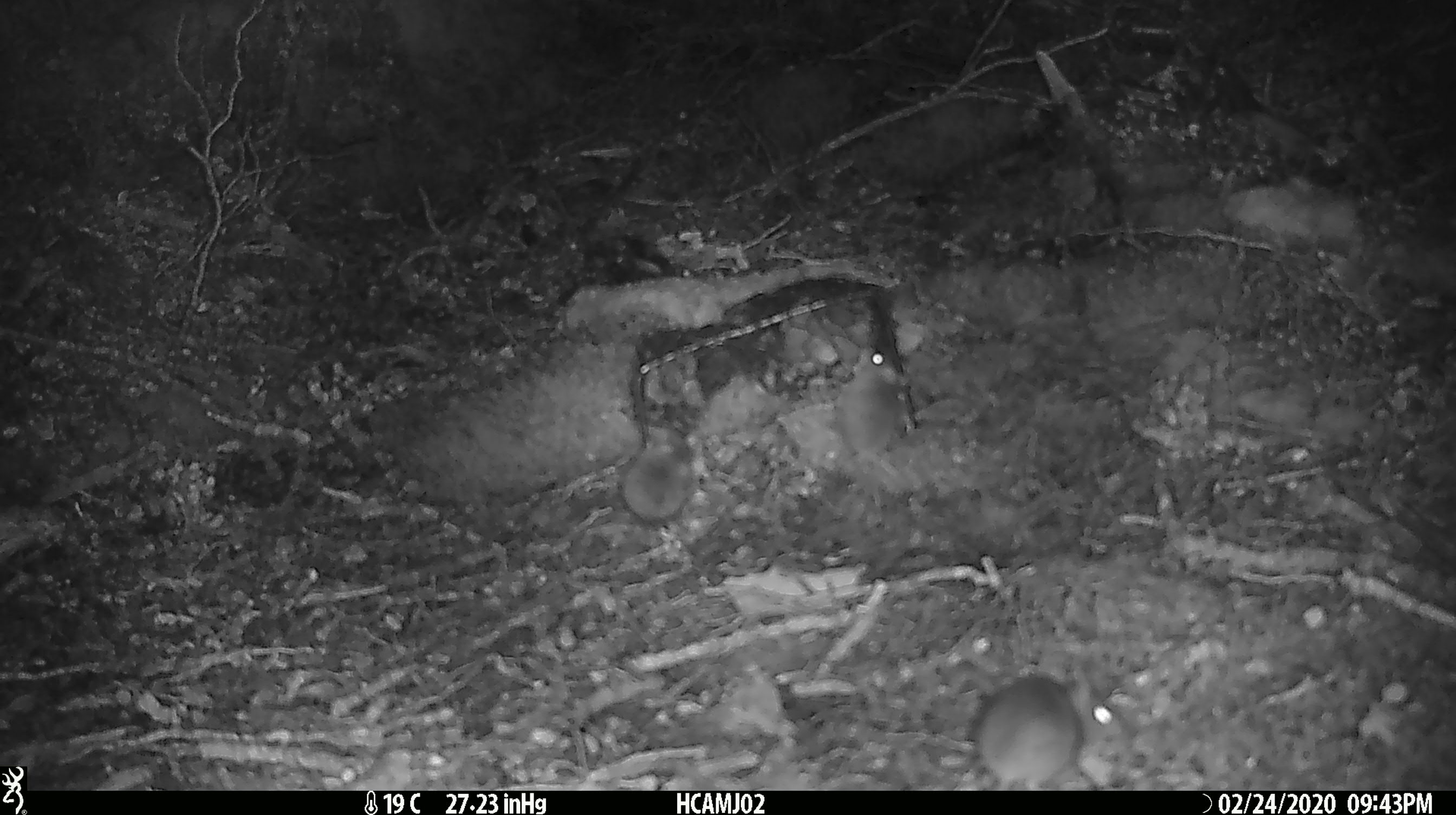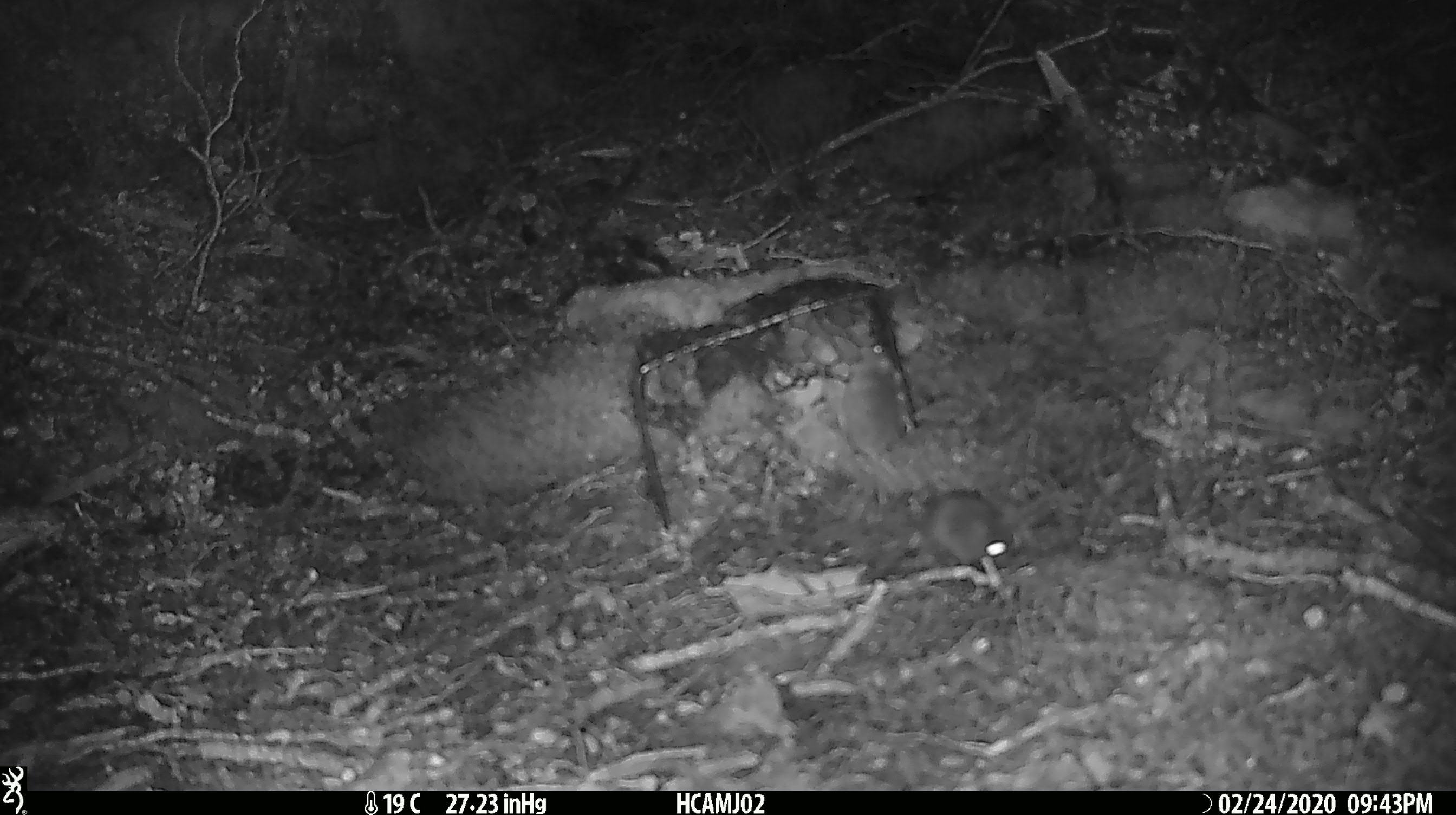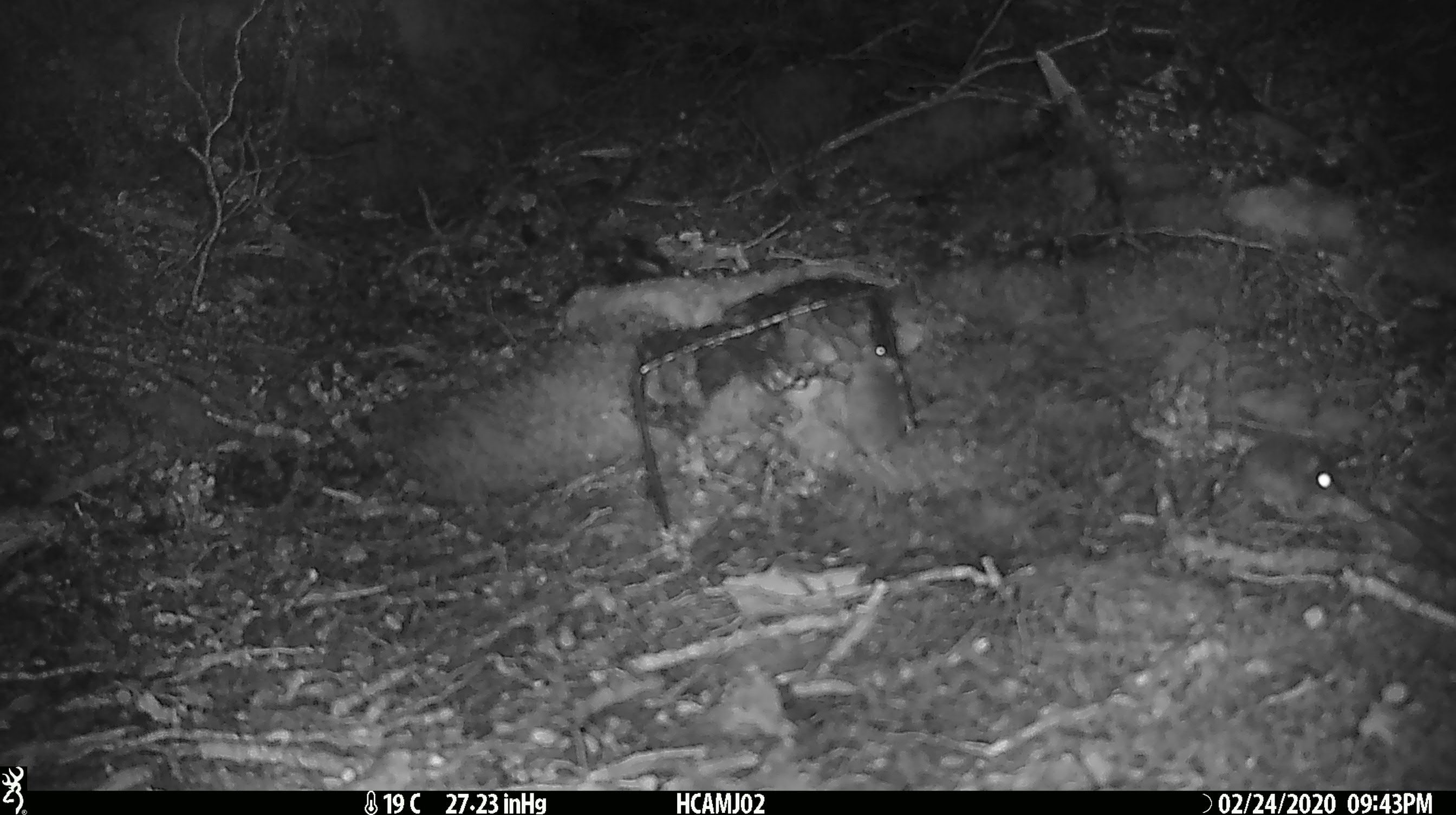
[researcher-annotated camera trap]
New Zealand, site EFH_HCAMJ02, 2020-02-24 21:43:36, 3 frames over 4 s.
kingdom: Animalia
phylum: Chordata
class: Mammalia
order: Rodentia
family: Muridae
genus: Mus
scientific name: Mus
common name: mouse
Mouse (Mus).